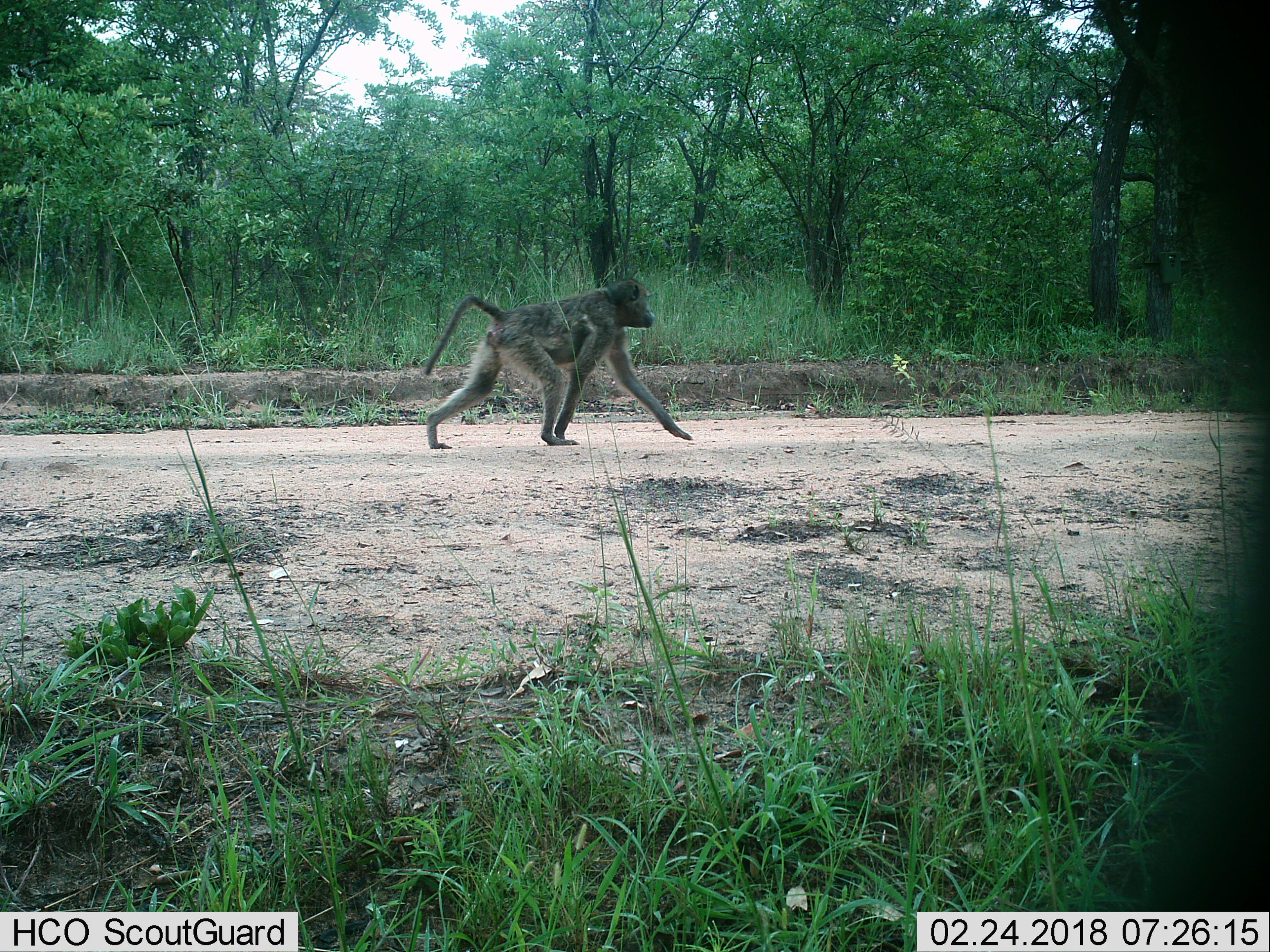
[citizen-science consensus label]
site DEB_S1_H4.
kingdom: Animalia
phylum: Chordata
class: Mammalia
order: Primates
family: Cercopithecidae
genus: Papio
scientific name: Papio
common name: baboon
Baboon (Papio), count 1. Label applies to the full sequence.